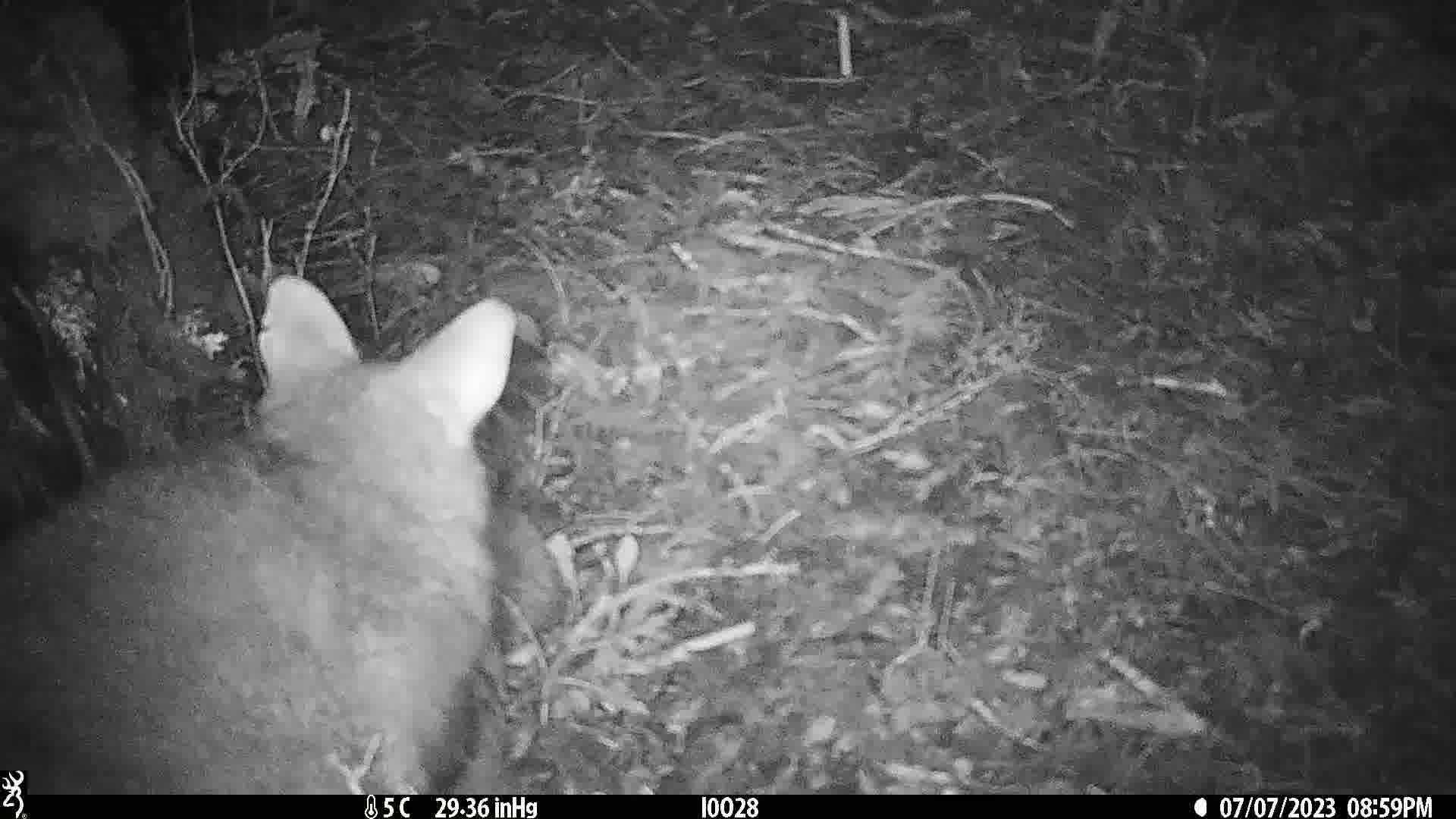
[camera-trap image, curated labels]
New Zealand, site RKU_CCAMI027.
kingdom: Animalia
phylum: Chordata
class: Mammalia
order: Diprotodontia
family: Phalangeridae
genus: Trichosurus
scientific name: Trichosurus vulpecula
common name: common brushtail possum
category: possum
Possum (common brushtail possum) (Trichosurus vulpecula).